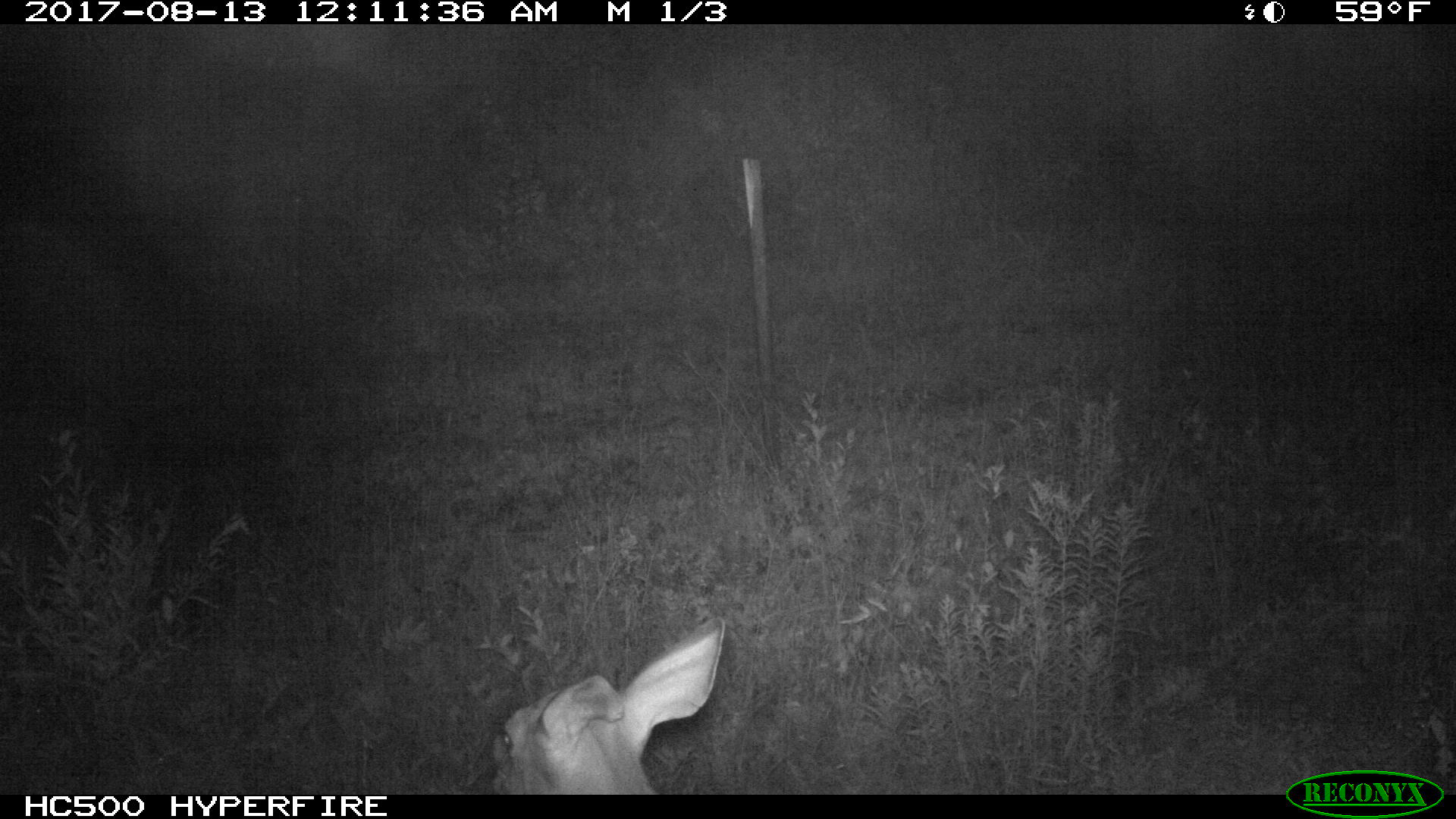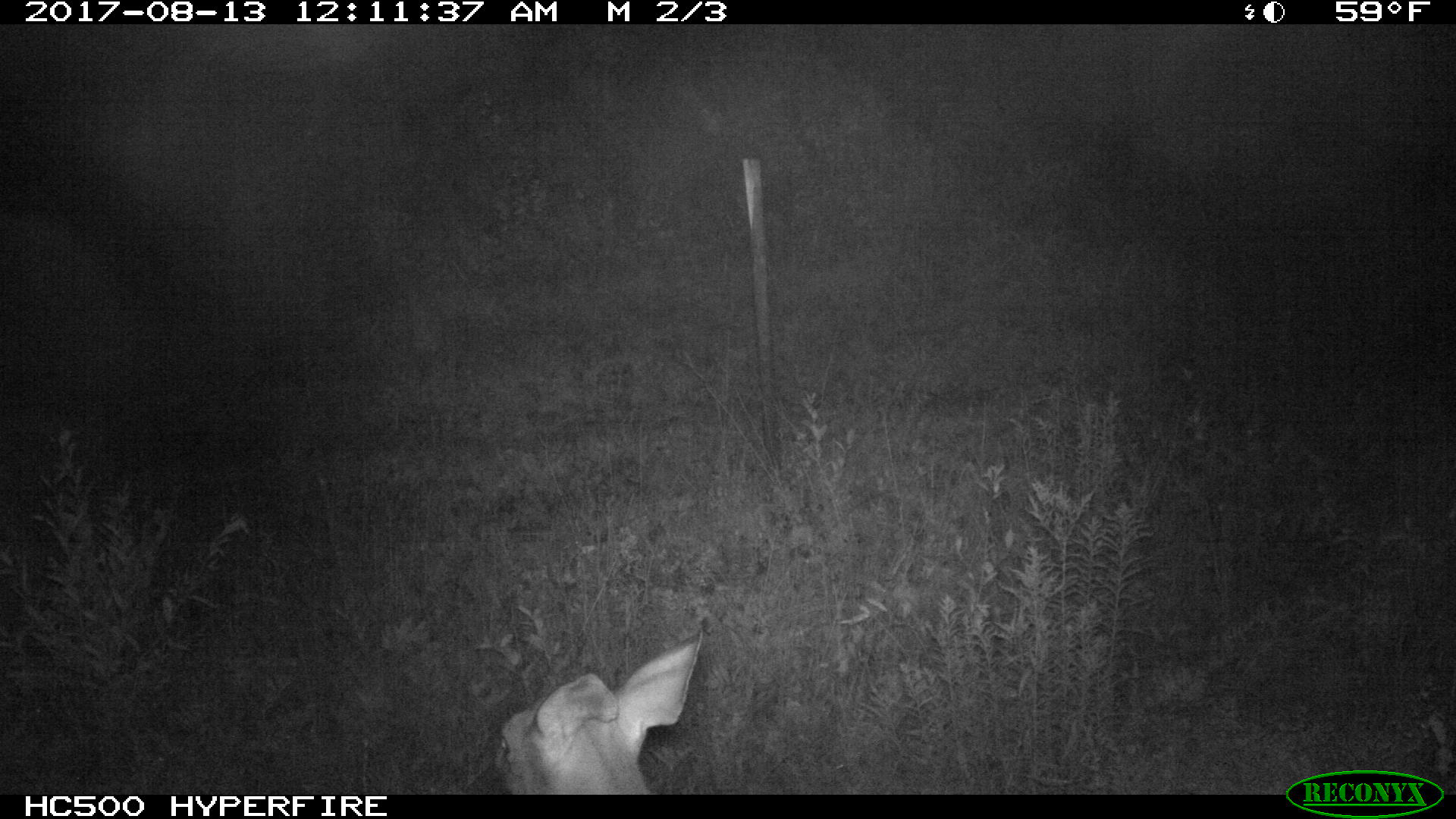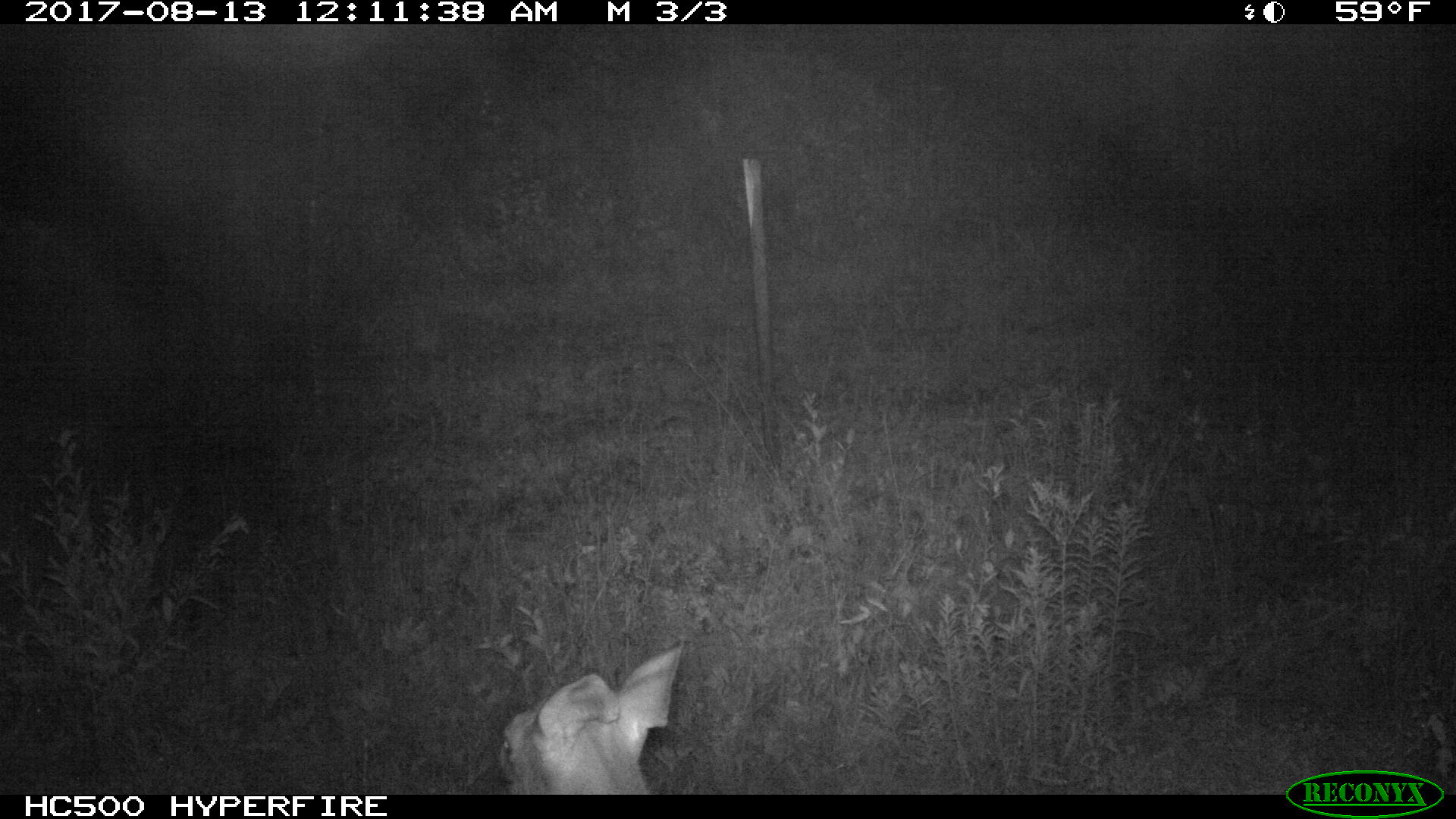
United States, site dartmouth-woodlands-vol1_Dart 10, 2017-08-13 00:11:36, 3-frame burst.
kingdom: Animalia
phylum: Chordata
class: Mammalia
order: Artiodactyla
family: Cervidae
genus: Odocoileus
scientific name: Odocoileus virginianus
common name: white-tailed deer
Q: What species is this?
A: White-tailed deer (Odocoileus virginianus).